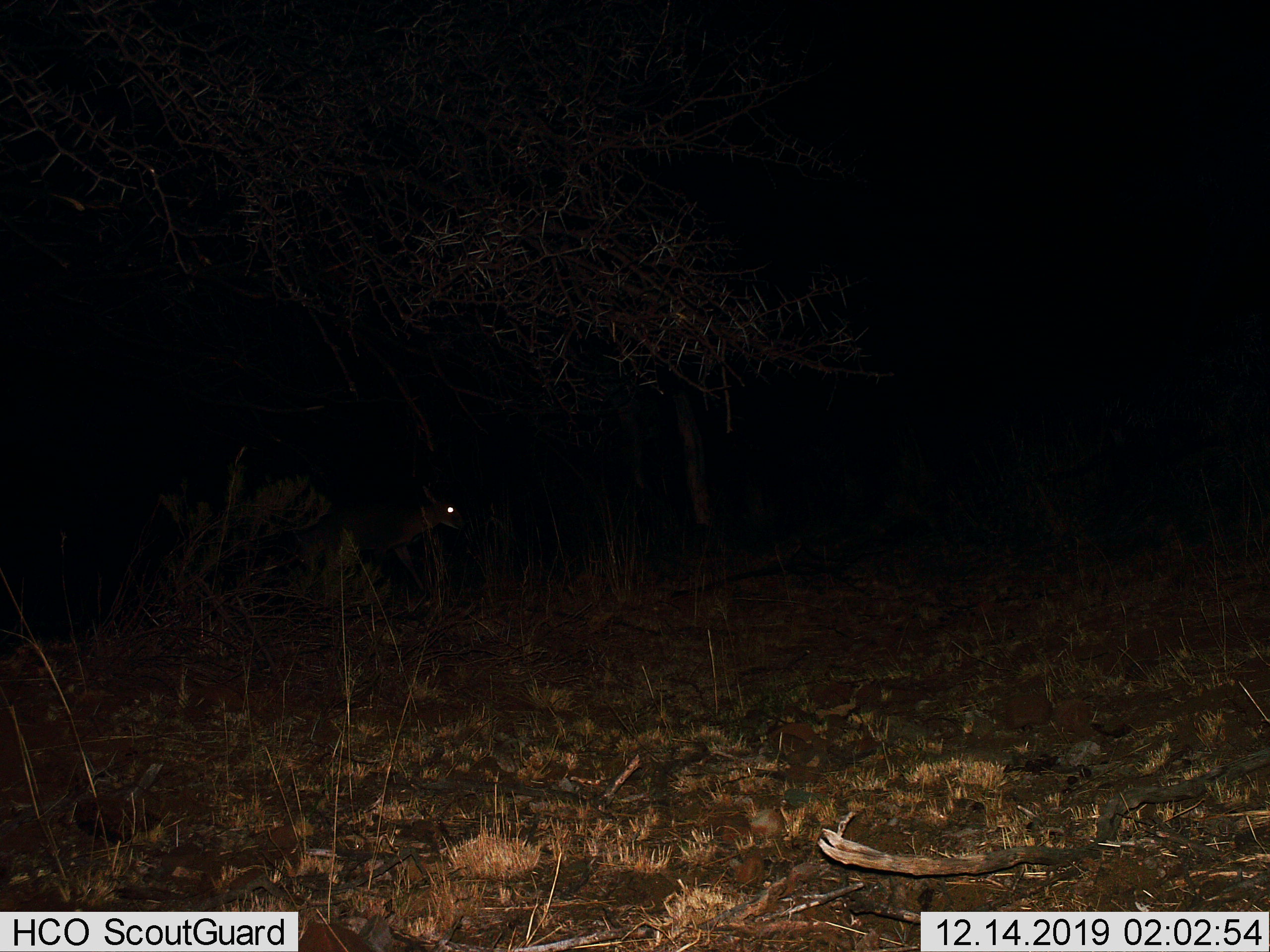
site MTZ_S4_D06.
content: unidentified animal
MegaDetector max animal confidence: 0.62